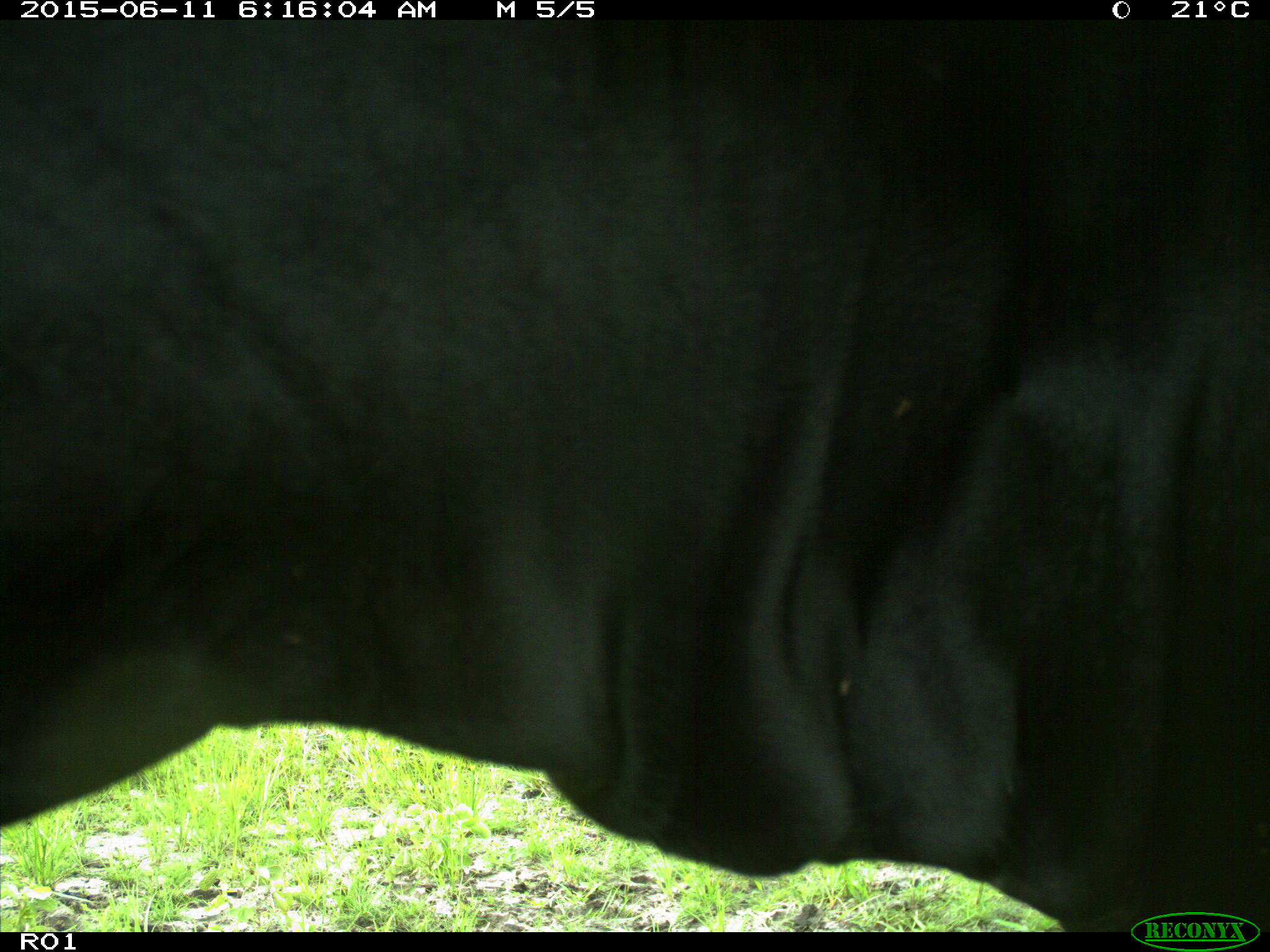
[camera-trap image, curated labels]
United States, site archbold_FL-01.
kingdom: Animalia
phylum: Chordata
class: Mammalia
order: Artiodactyla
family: Bovidae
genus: Bos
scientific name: Bos taurus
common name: domestic cow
Bos taurus (domestic cow).